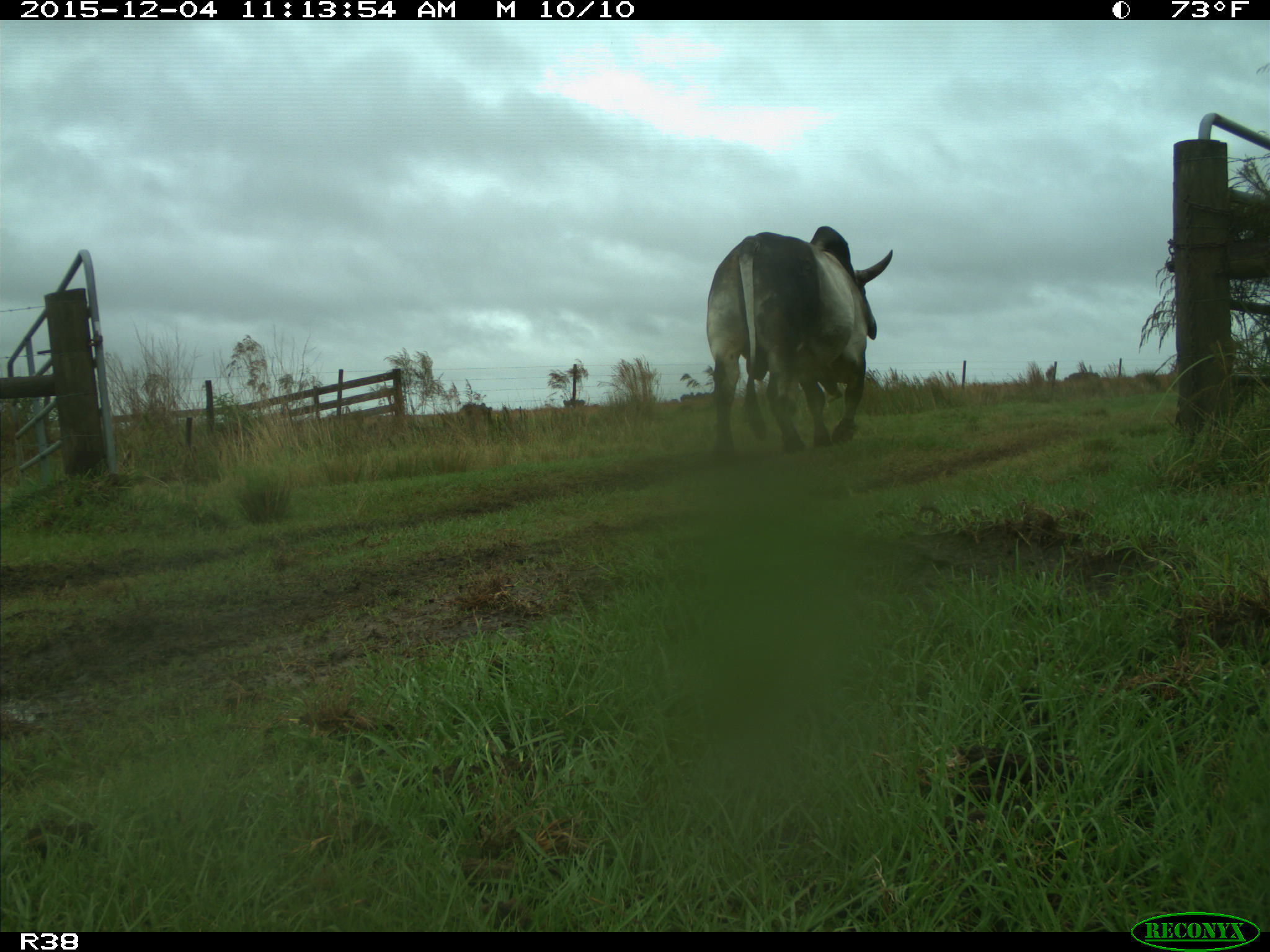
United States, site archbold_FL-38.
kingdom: Animalia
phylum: Chordata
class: Mammalia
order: Artiodactyla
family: Bovidae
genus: Bos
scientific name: Bos taurus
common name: domestic cow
Bos taurus (domestic cow).